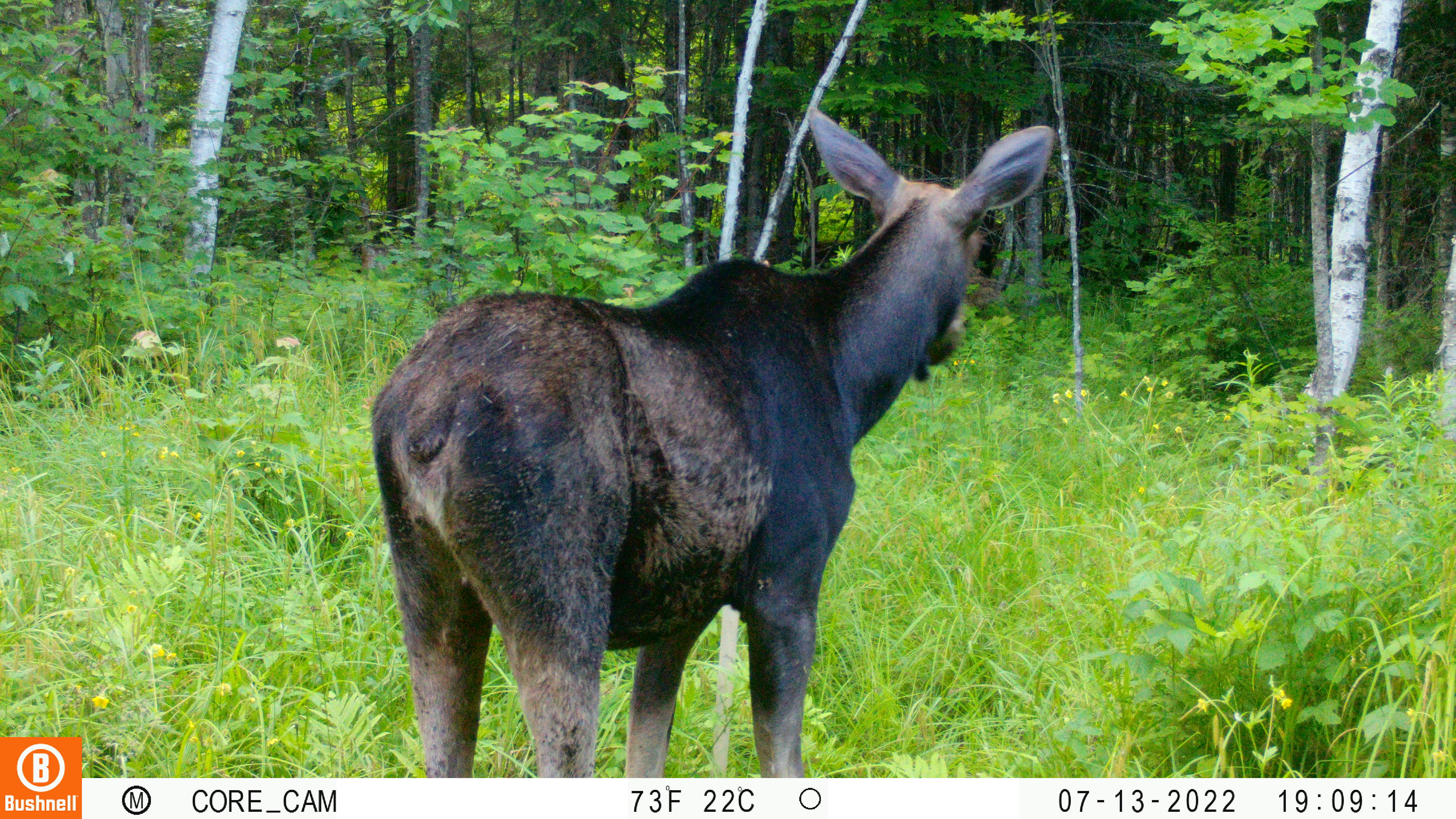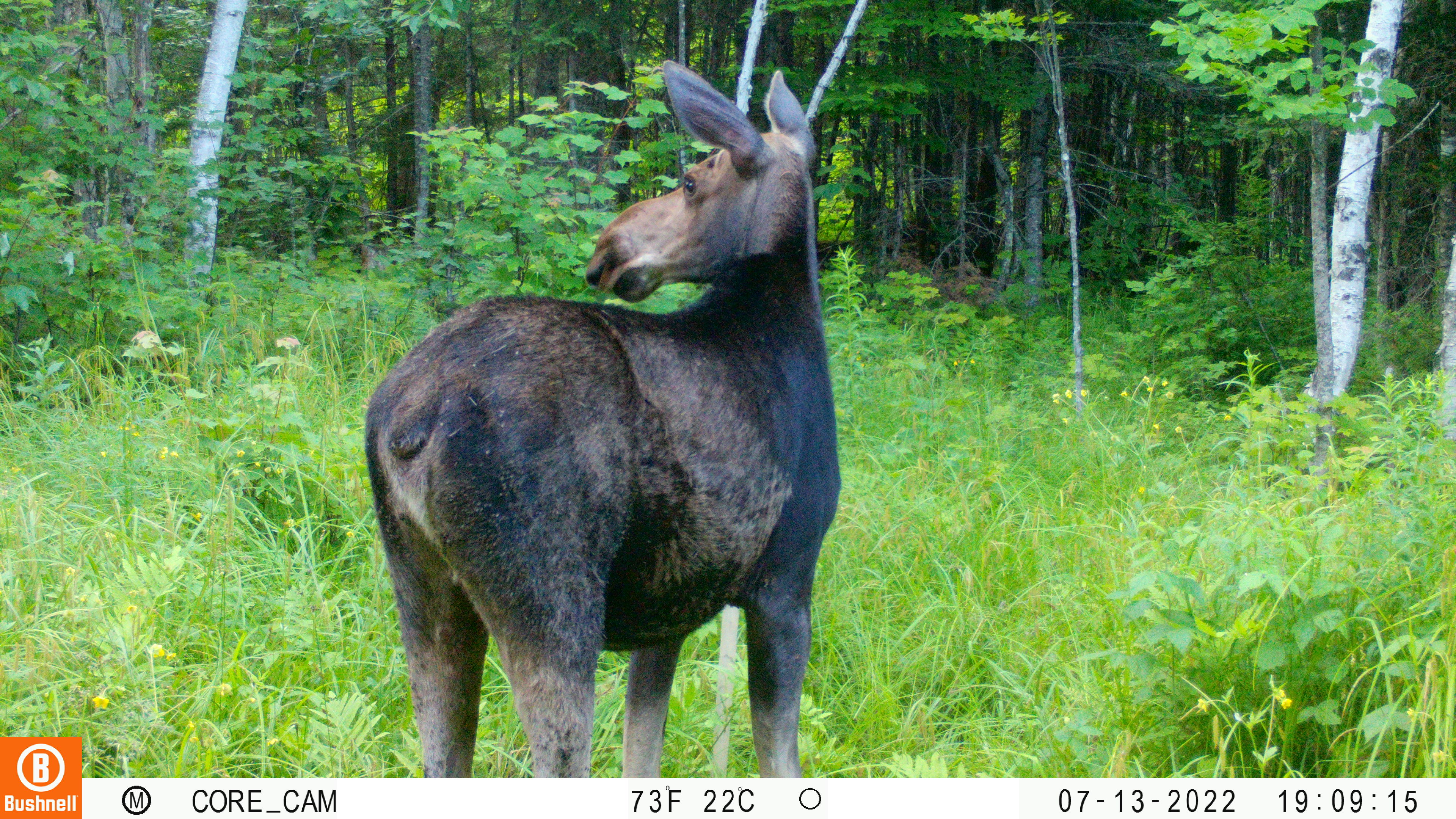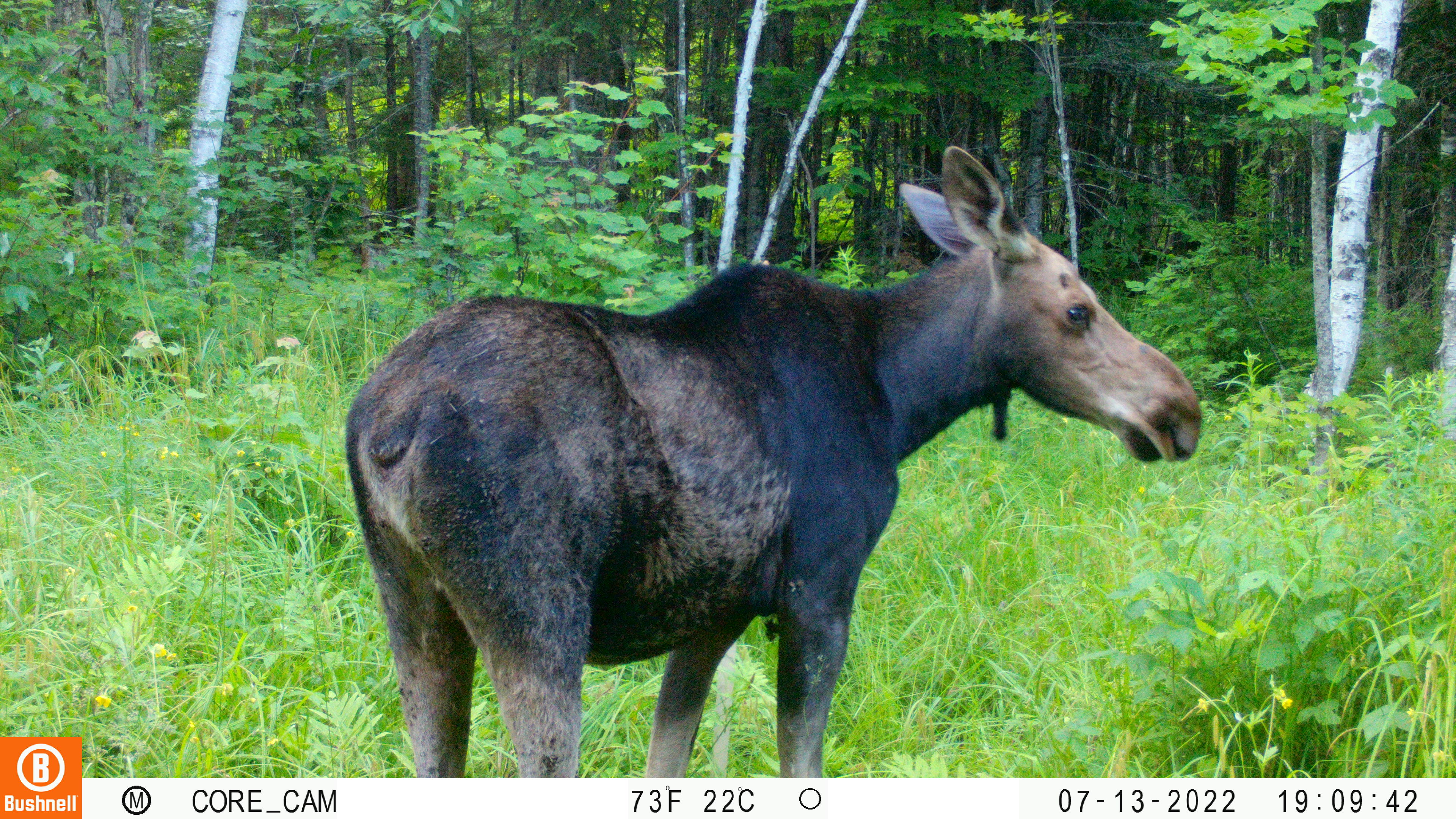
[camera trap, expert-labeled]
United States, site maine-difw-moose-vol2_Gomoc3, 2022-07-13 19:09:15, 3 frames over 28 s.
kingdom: Animalia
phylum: Chordata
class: Mammalia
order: Artiodactyla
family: Cervidae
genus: Alces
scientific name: Alces alces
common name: moose